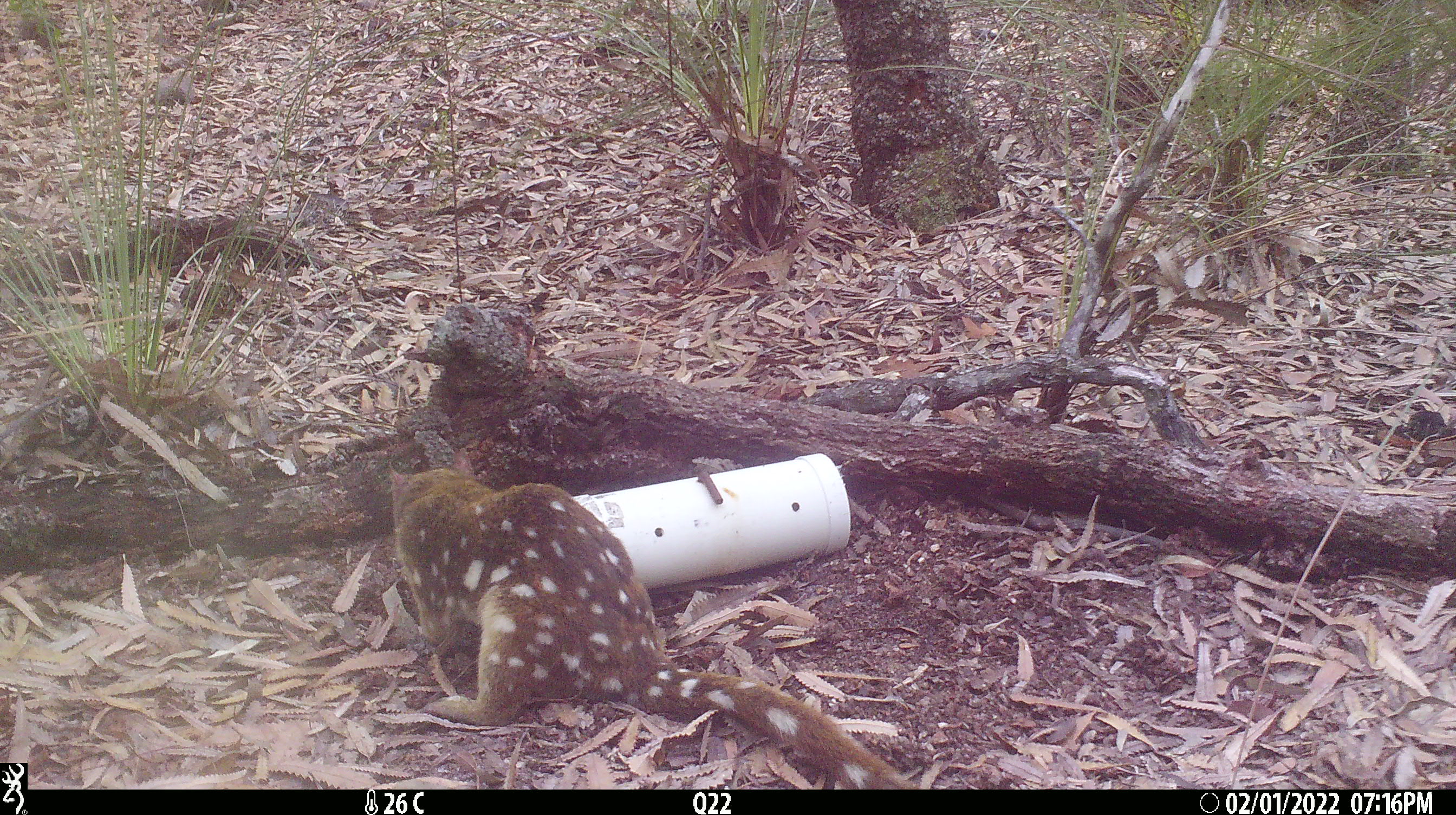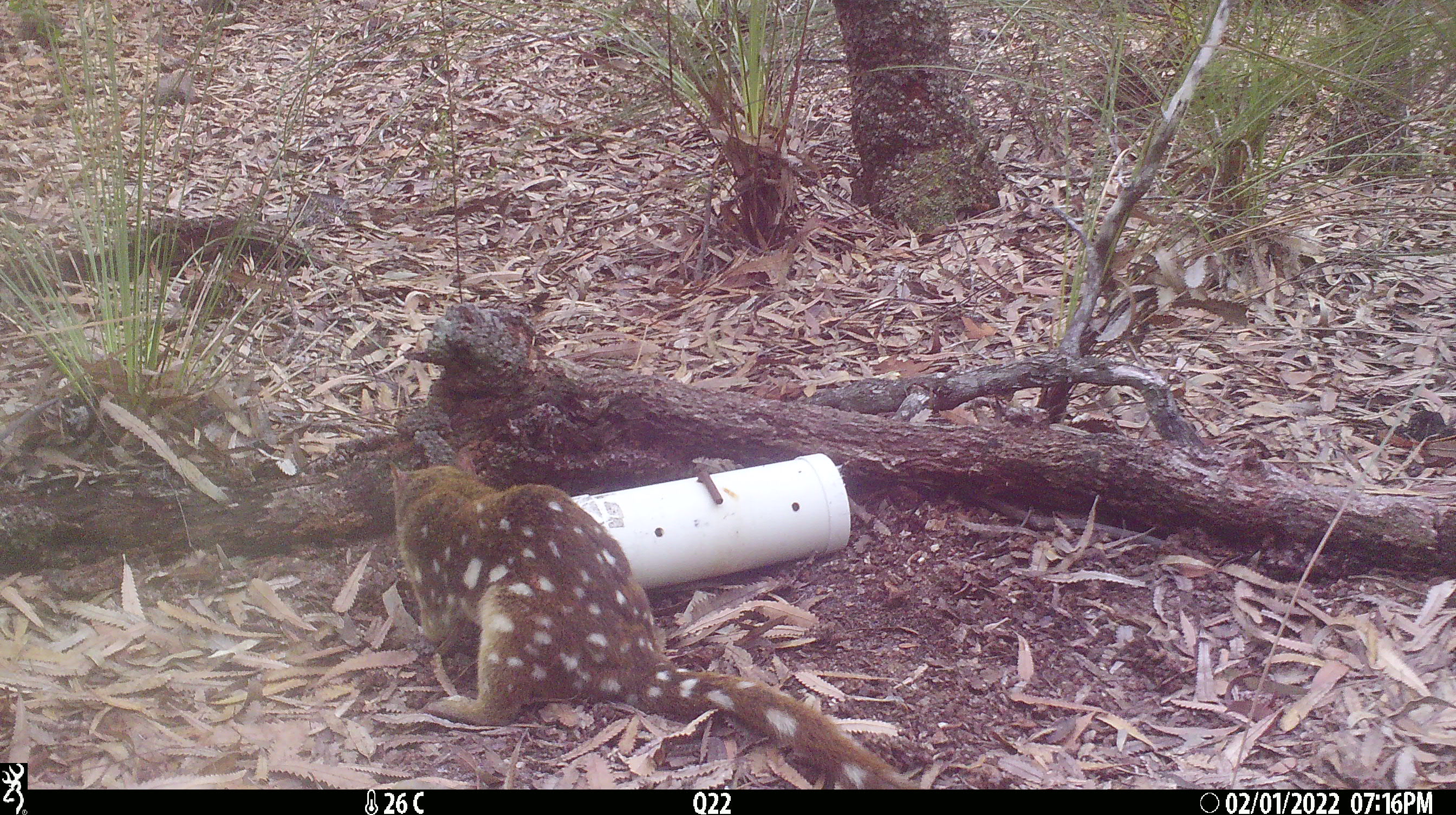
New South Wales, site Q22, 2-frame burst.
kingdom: Animalia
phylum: Chordata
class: Mammalia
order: Dasyuromorphia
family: Dasyuridae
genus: Dasyurus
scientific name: Dasyurus maculatus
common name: spotted-tailed quoll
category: quoll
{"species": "quoll (spotted-tailed quoll) (Dasyurus maculatus)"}